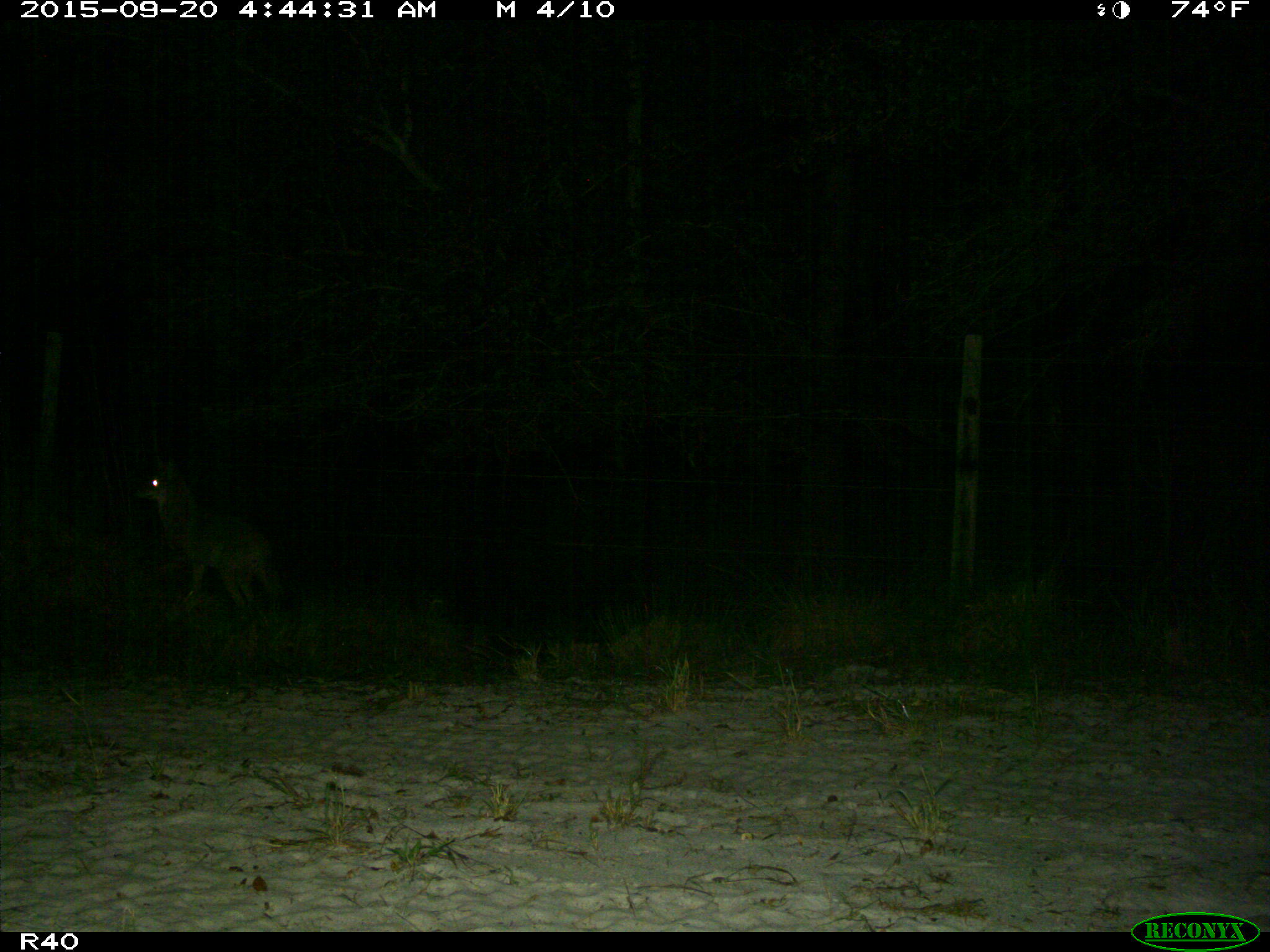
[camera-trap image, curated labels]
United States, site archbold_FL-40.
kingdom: Animalia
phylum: Chordata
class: Mammalia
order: Carnivora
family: Canidae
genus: Canis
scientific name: Canis latrans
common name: coyote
Canis latrans (coyote).